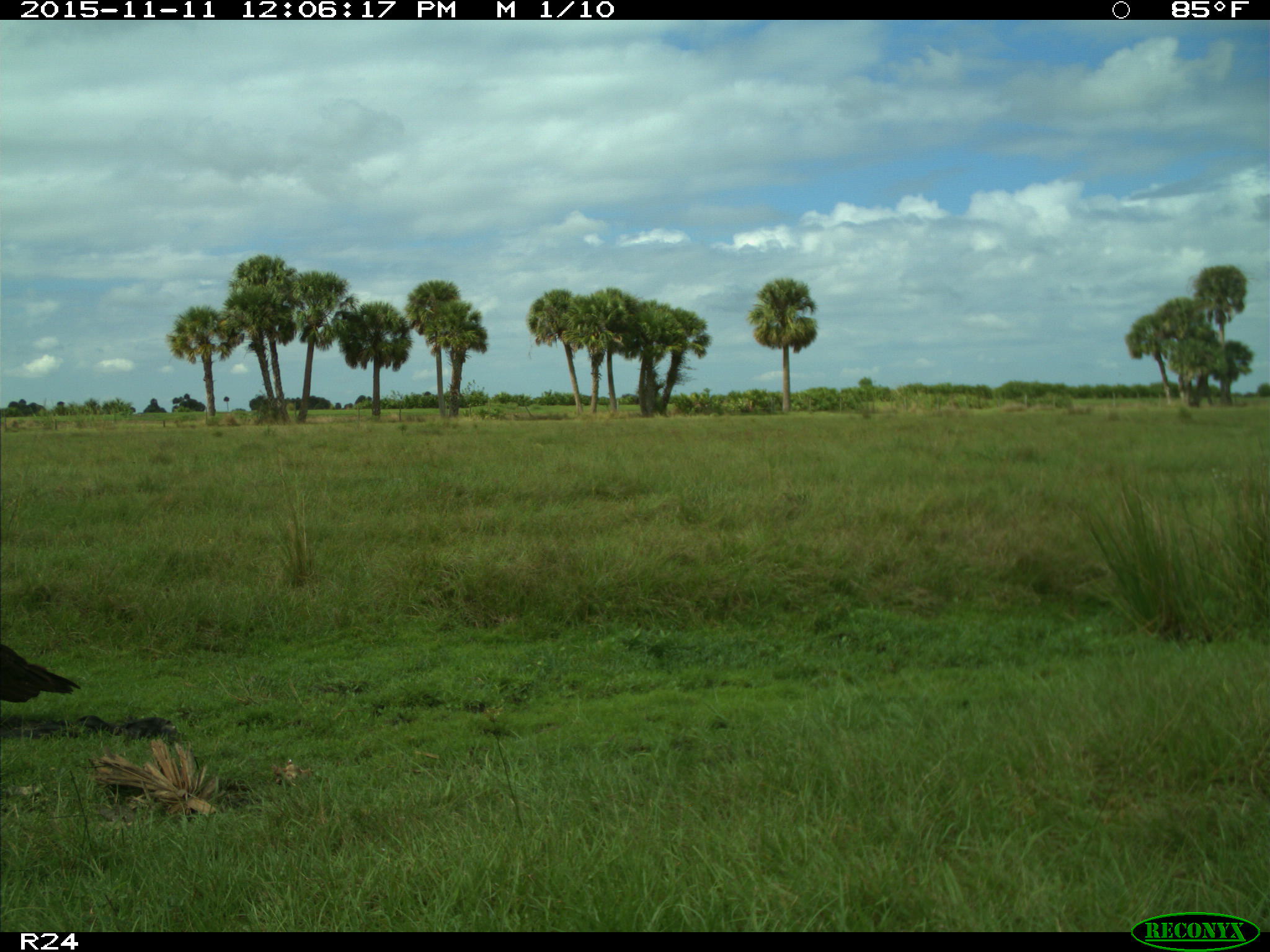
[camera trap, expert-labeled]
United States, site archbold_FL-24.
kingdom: Animalia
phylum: Chordata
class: Aves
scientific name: Aves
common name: birds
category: unidentified bird